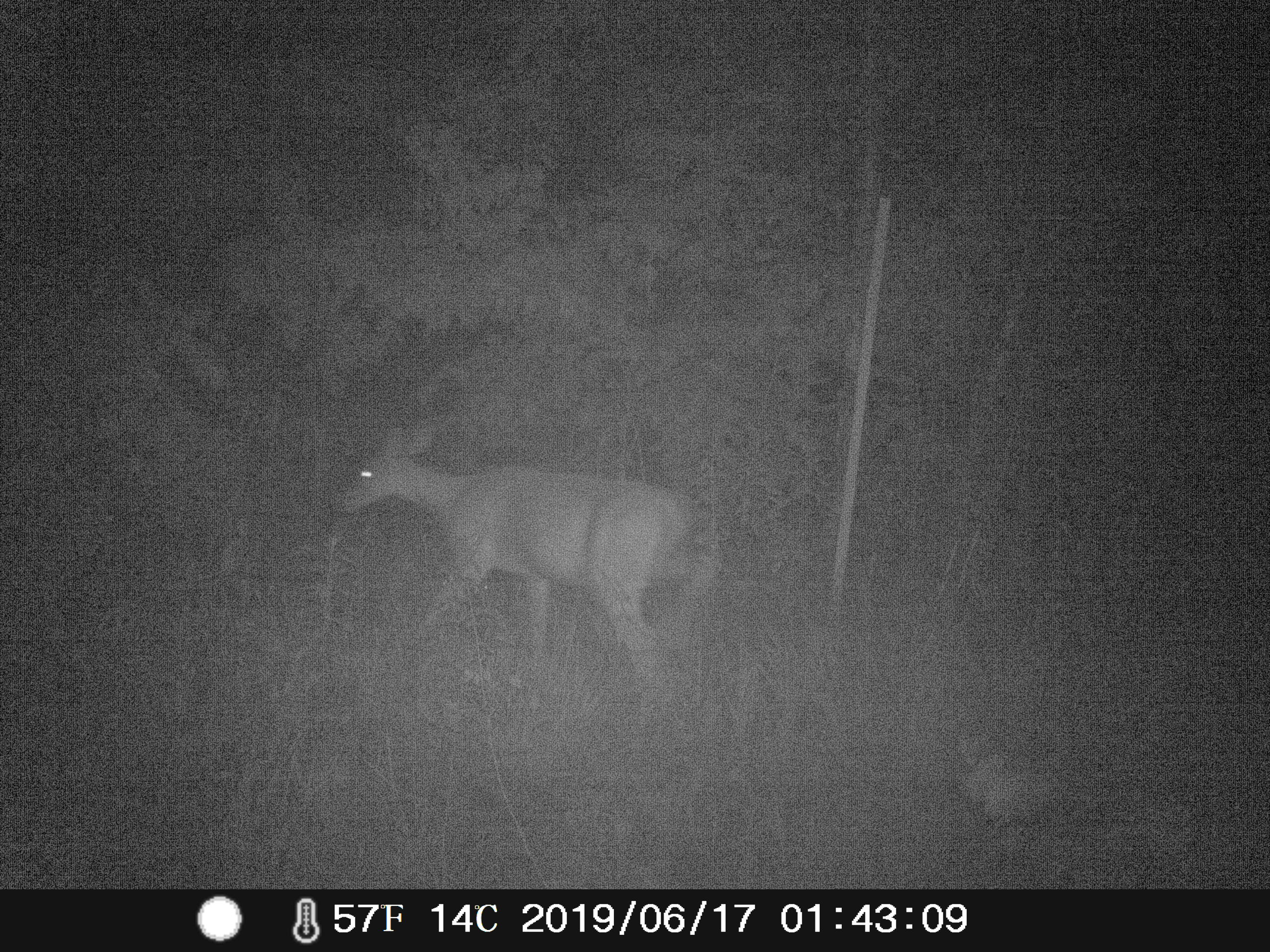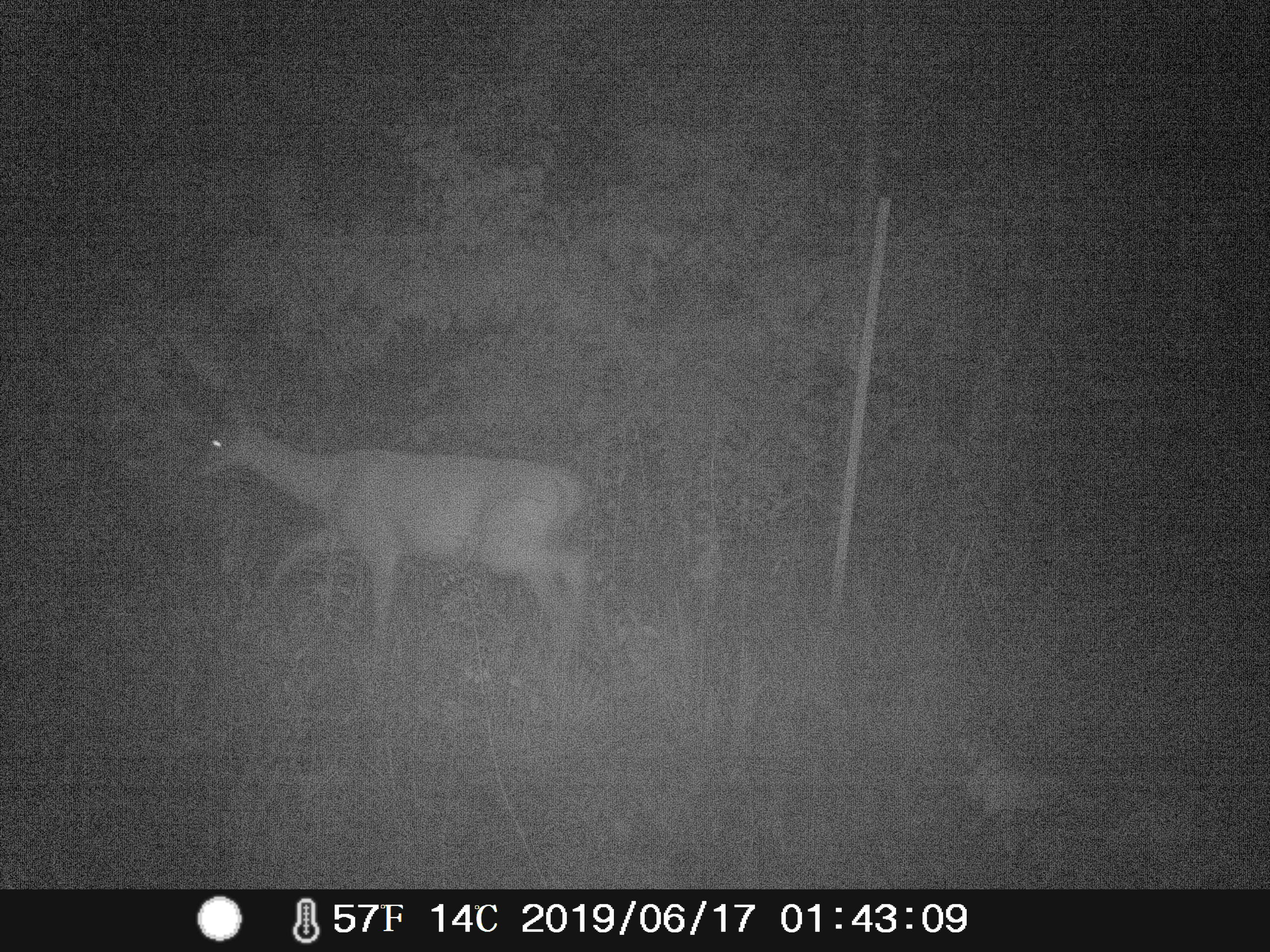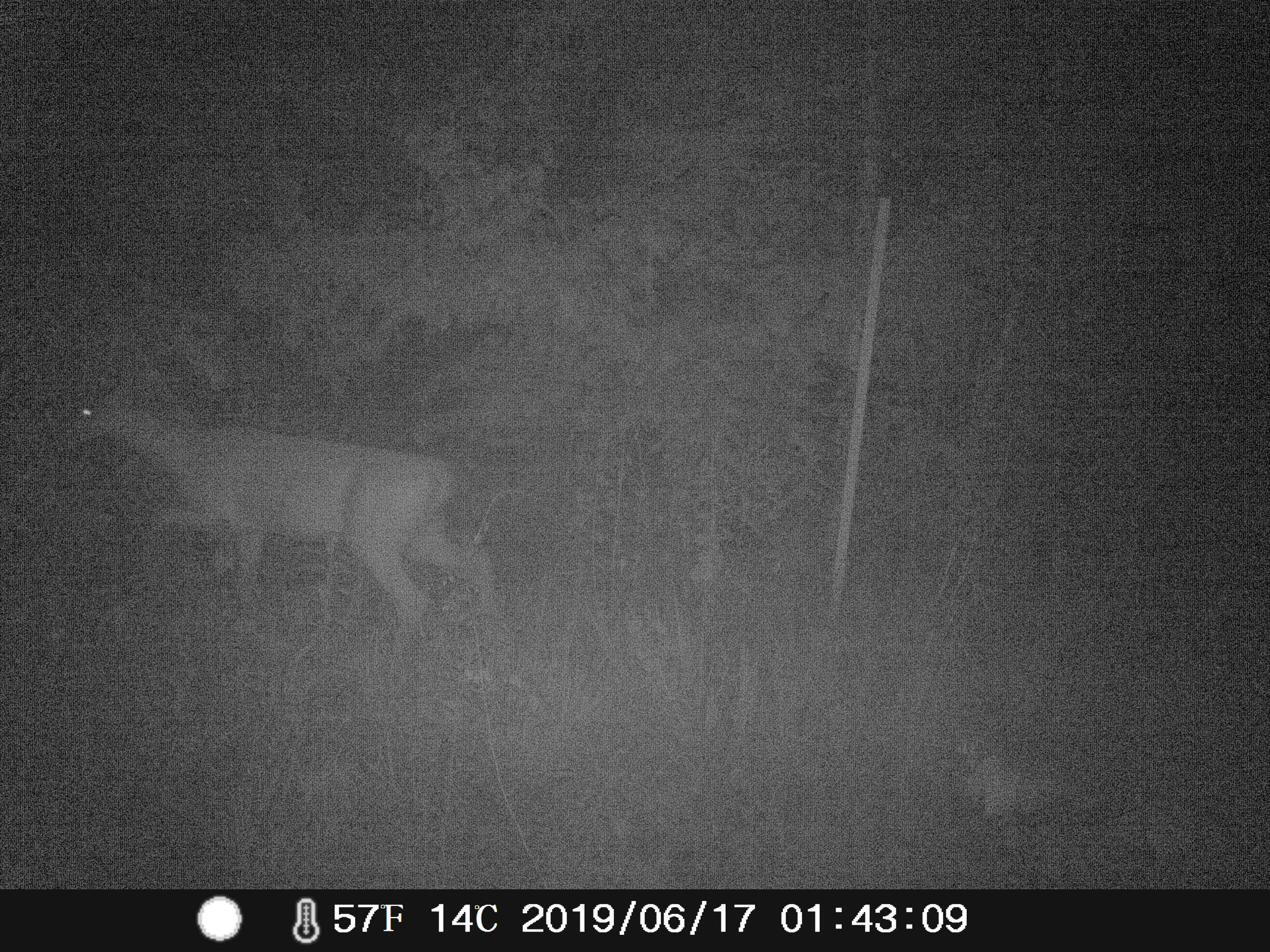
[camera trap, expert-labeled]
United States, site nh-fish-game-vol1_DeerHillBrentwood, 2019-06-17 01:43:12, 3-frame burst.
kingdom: Animalia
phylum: Chordata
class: Mammalia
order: Artiodactyla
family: Cervidae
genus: Odocoileus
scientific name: Odocoileus virginianus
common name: white-tailed deer